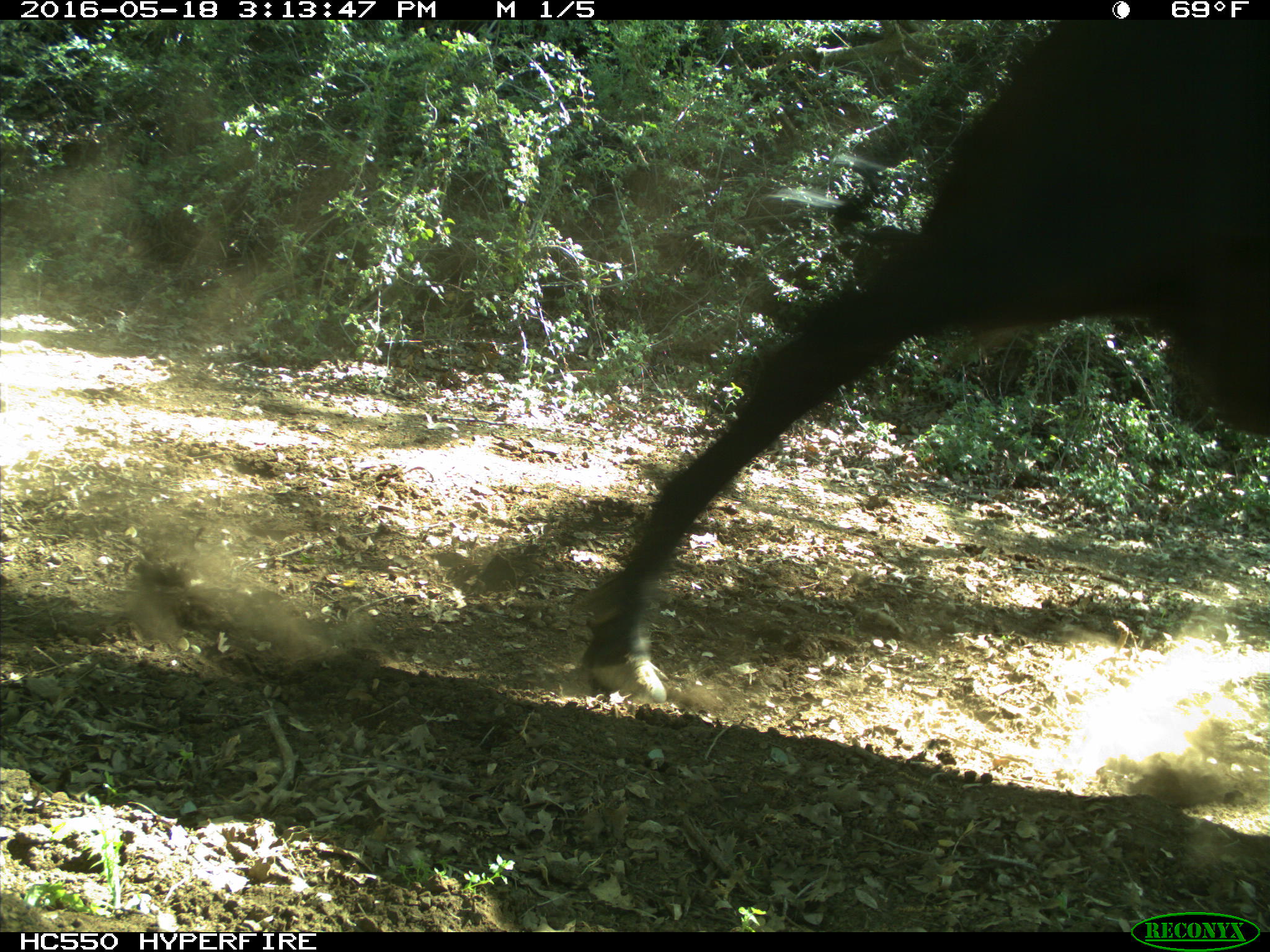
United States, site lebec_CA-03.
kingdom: Animalia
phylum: Chordata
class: Mammalia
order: Artiodactyla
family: Bovidae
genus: Bos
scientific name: Bos taurus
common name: domestic cow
Bos taurus (domestic cow).